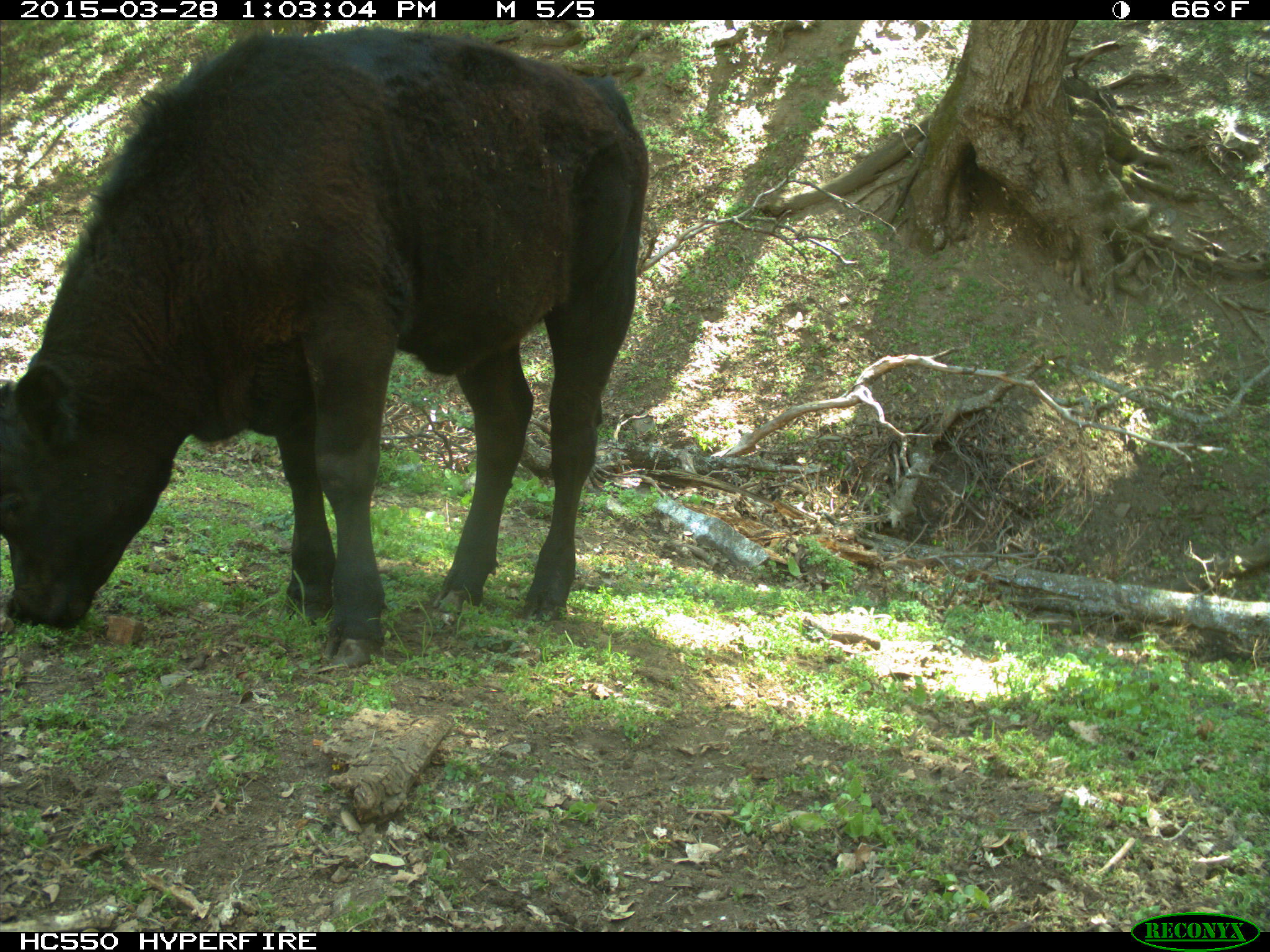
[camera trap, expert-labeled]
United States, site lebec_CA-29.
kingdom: Animalia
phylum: Chordata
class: Mammalia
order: Artiodactyla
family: Bovidae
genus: Bos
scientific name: Bos taurus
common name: domestic cow